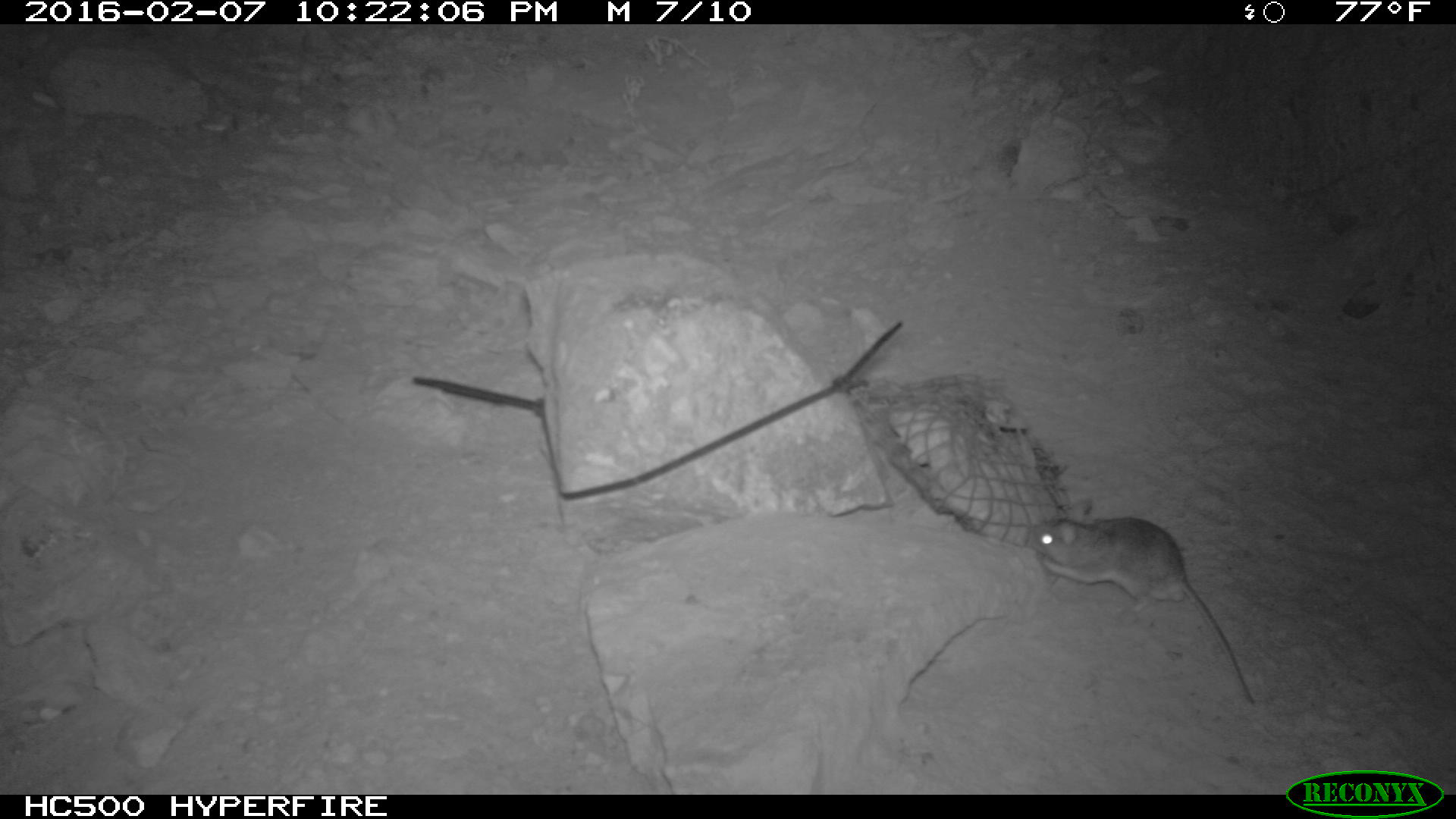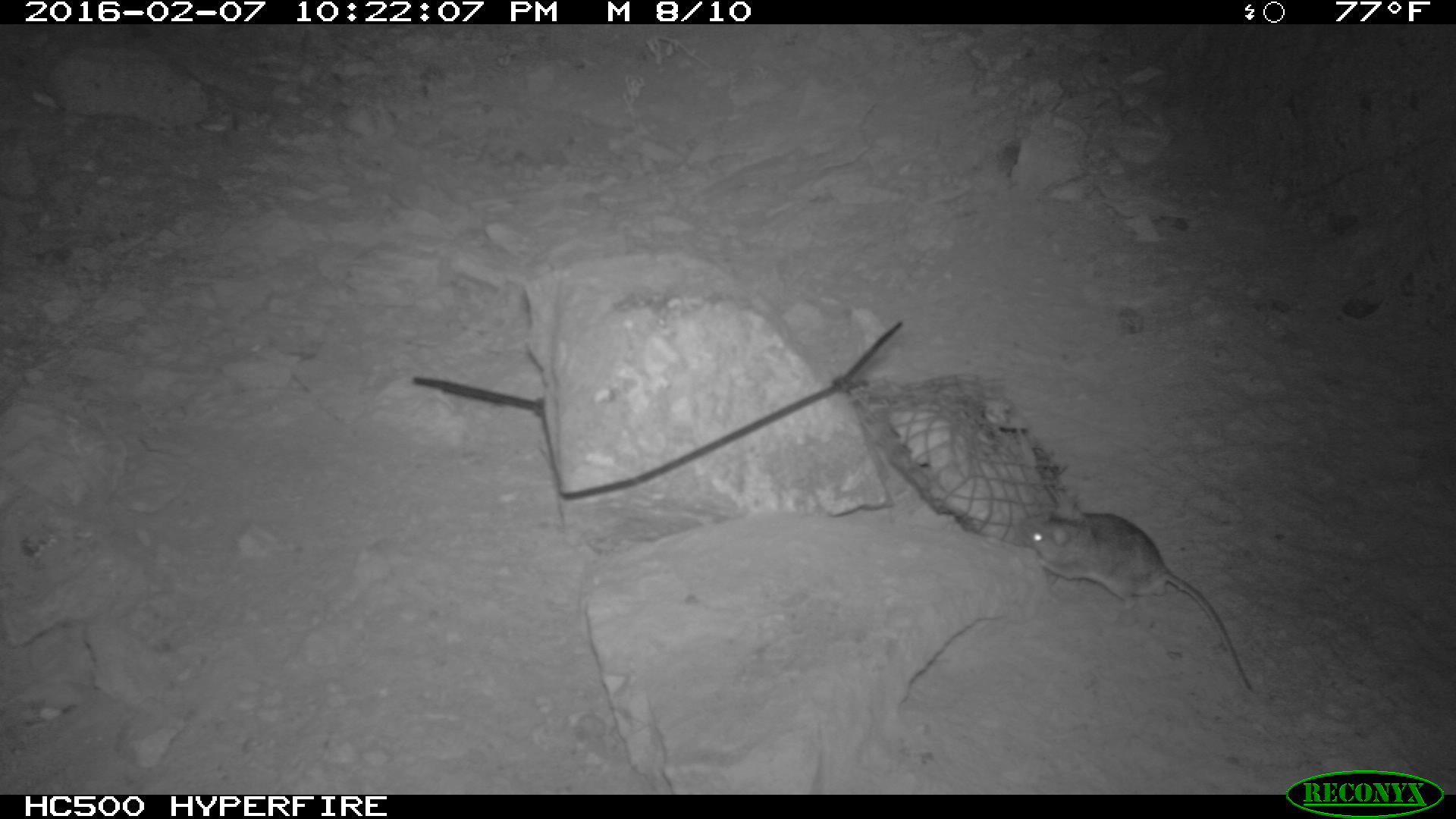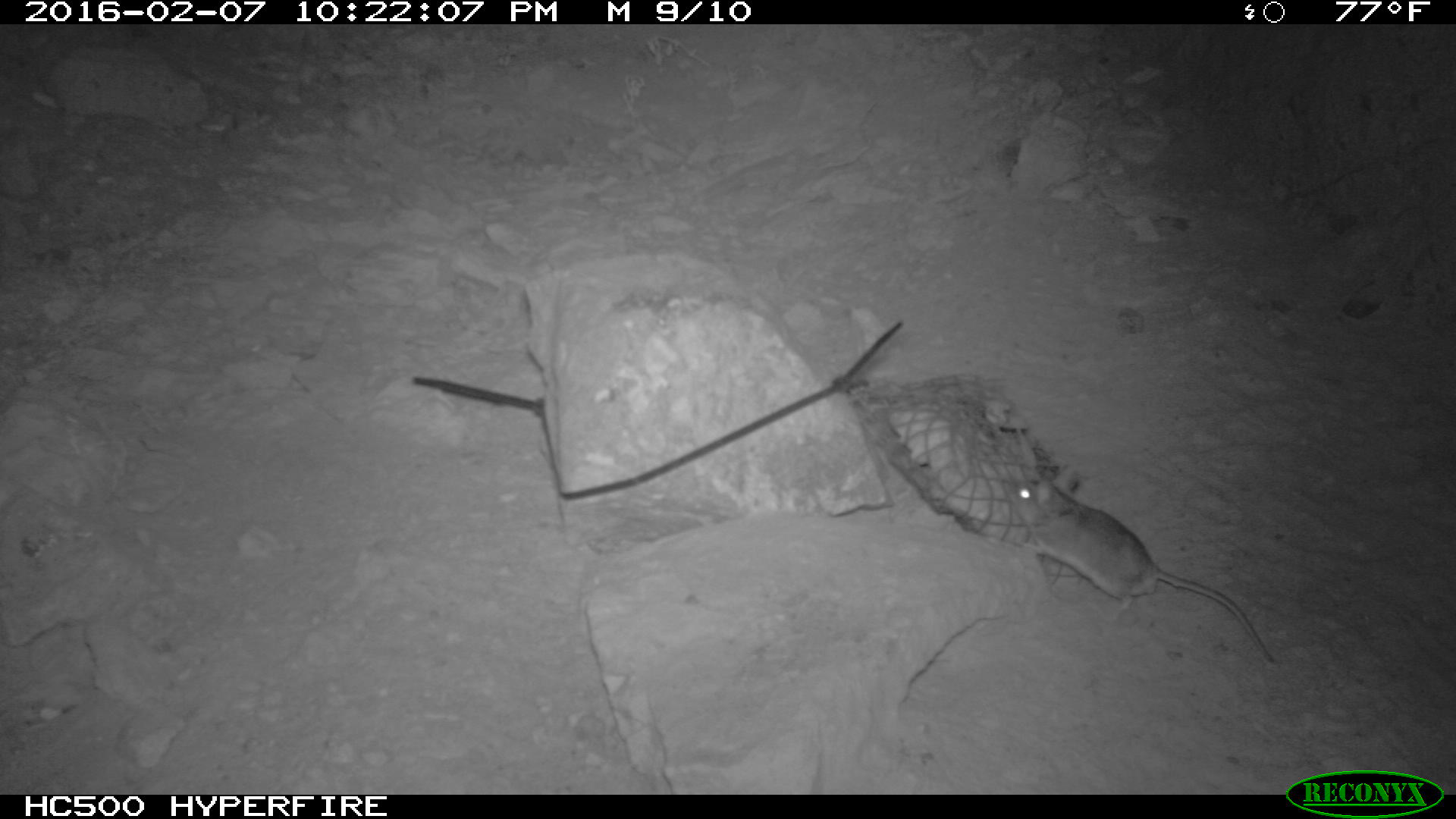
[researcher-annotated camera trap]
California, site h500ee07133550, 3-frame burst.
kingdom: Animalia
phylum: Chordata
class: Mammalia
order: Rodentia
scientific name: Rodentia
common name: rodent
Rodent (Rodentia).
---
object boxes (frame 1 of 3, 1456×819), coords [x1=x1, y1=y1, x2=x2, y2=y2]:
rodent: [x1=1025, y1=497, x2=1254, y2=703]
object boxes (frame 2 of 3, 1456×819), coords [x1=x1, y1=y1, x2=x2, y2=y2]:
rodent: [x1=1008, y1=508, x2=1254, y2=694]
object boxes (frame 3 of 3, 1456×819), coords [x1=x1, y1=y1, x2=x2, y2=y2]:
rodent: [x1=1006, y1=465, x2=1277, y2=661]